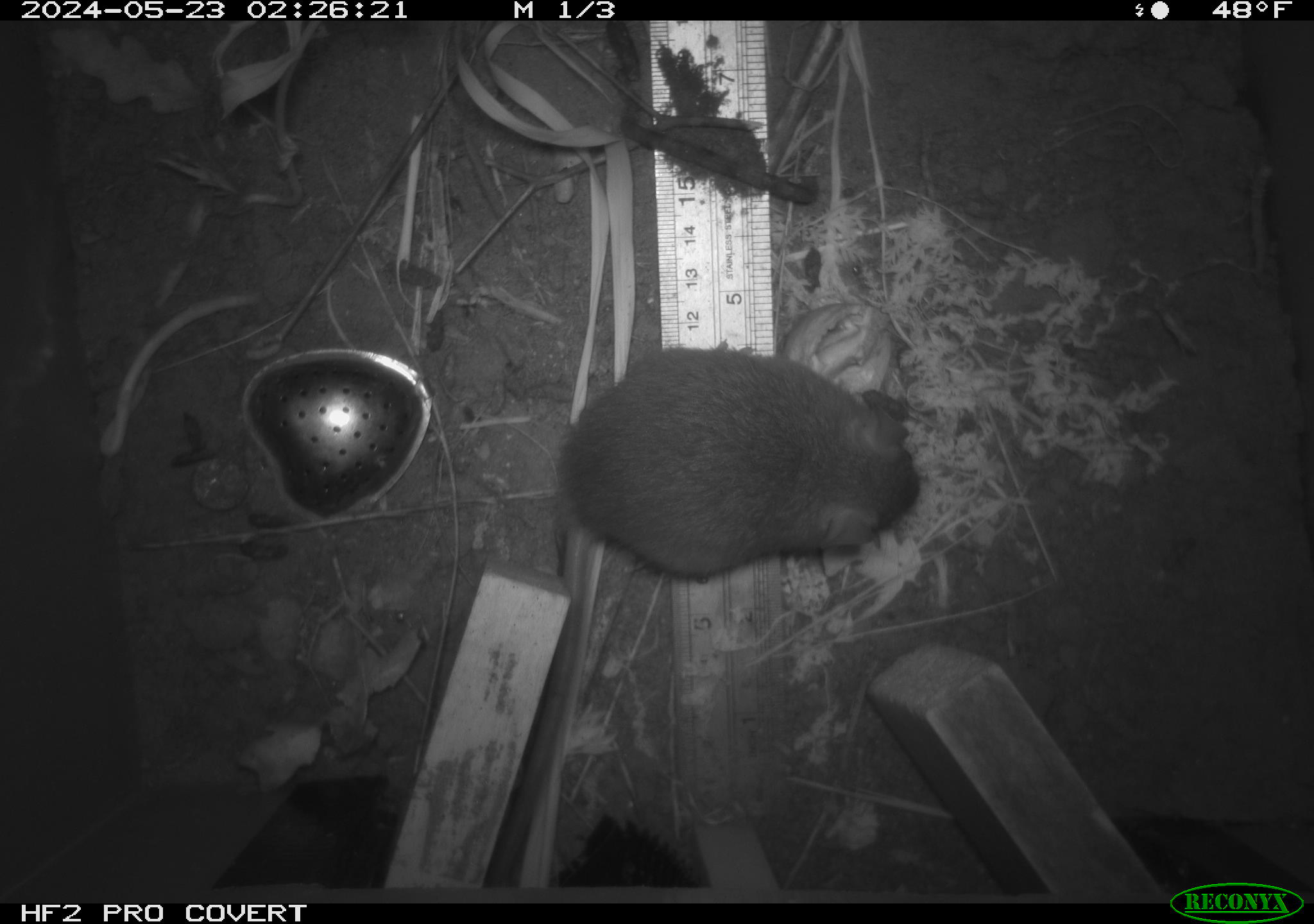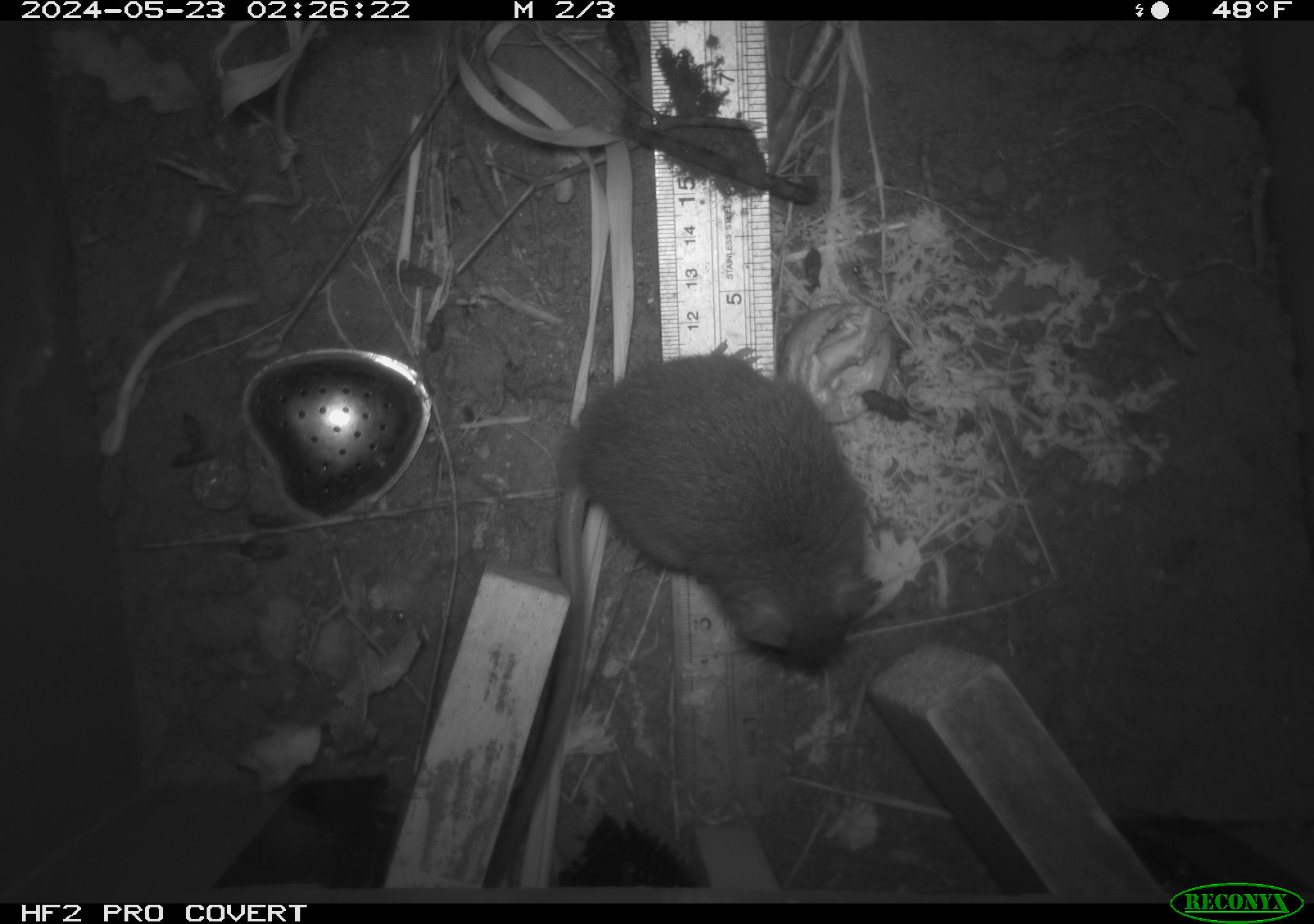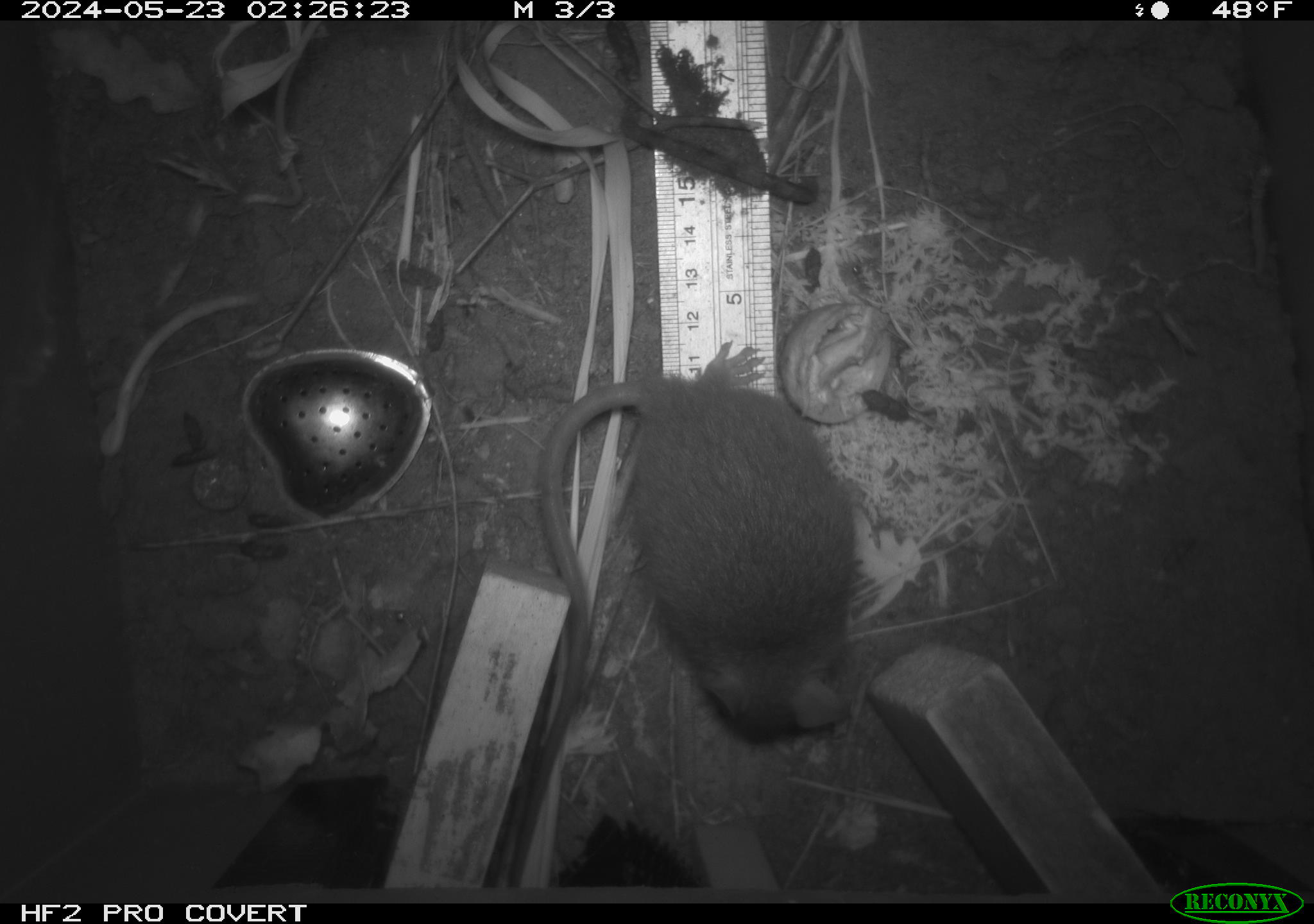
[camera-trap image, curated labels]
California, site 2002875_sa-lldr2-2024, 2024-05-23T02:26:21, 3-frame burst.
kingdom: Animalia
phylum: Chordata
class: Mammalia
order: Rodentia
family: Muridae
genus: Rattus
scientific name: Rattus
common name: rat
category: rattus species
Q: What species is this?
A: Rattus species (rat) (Rattus).